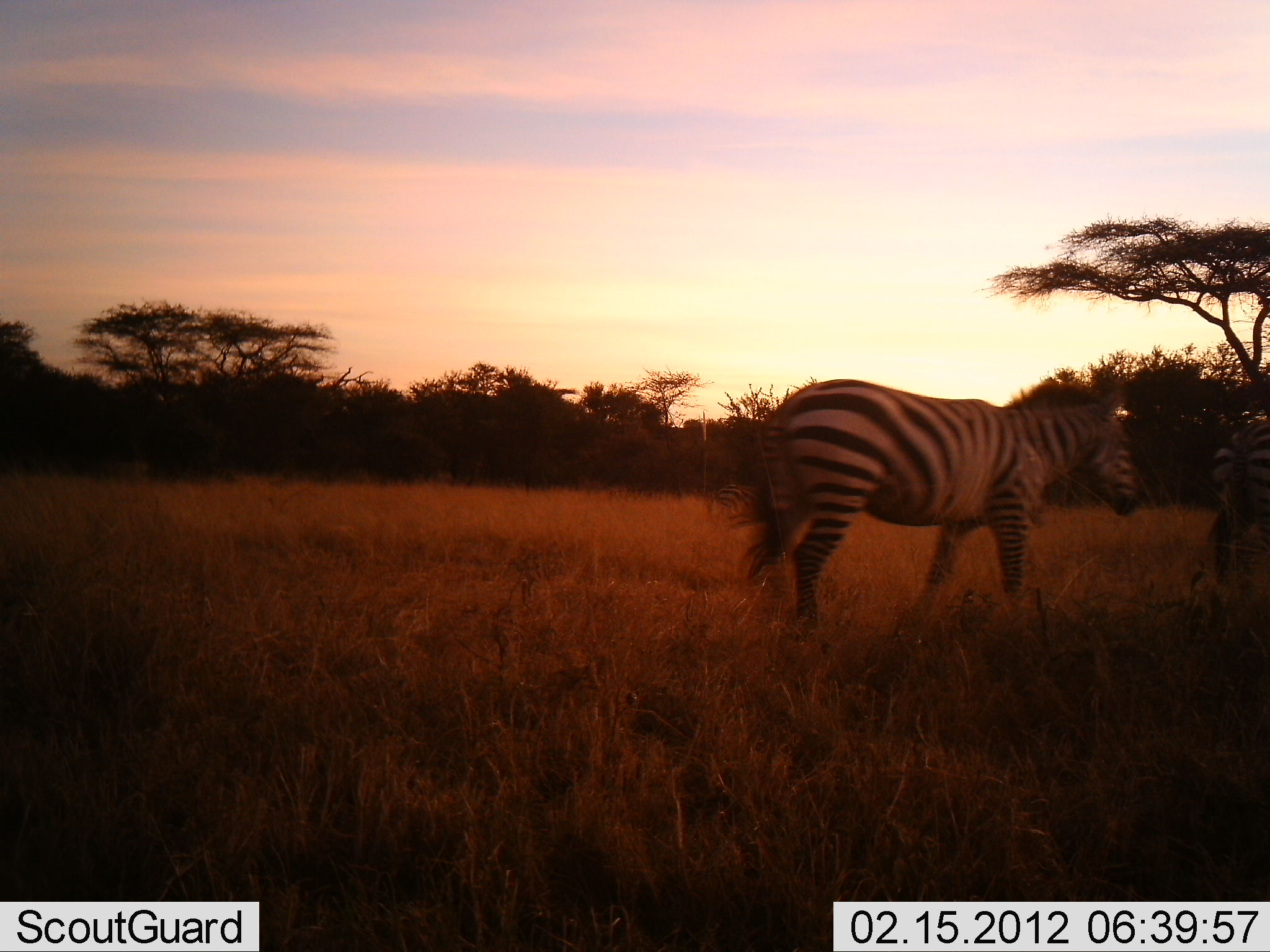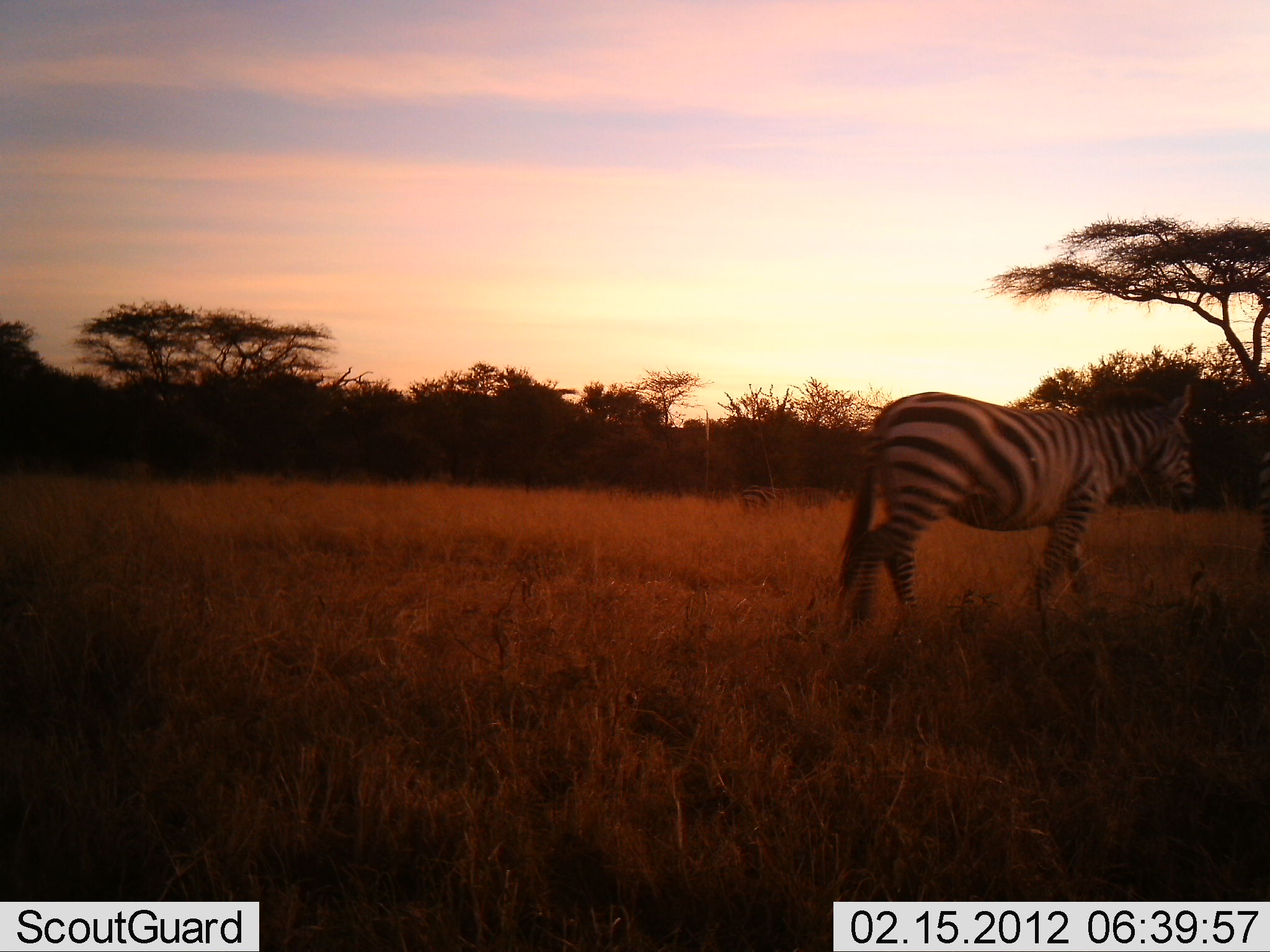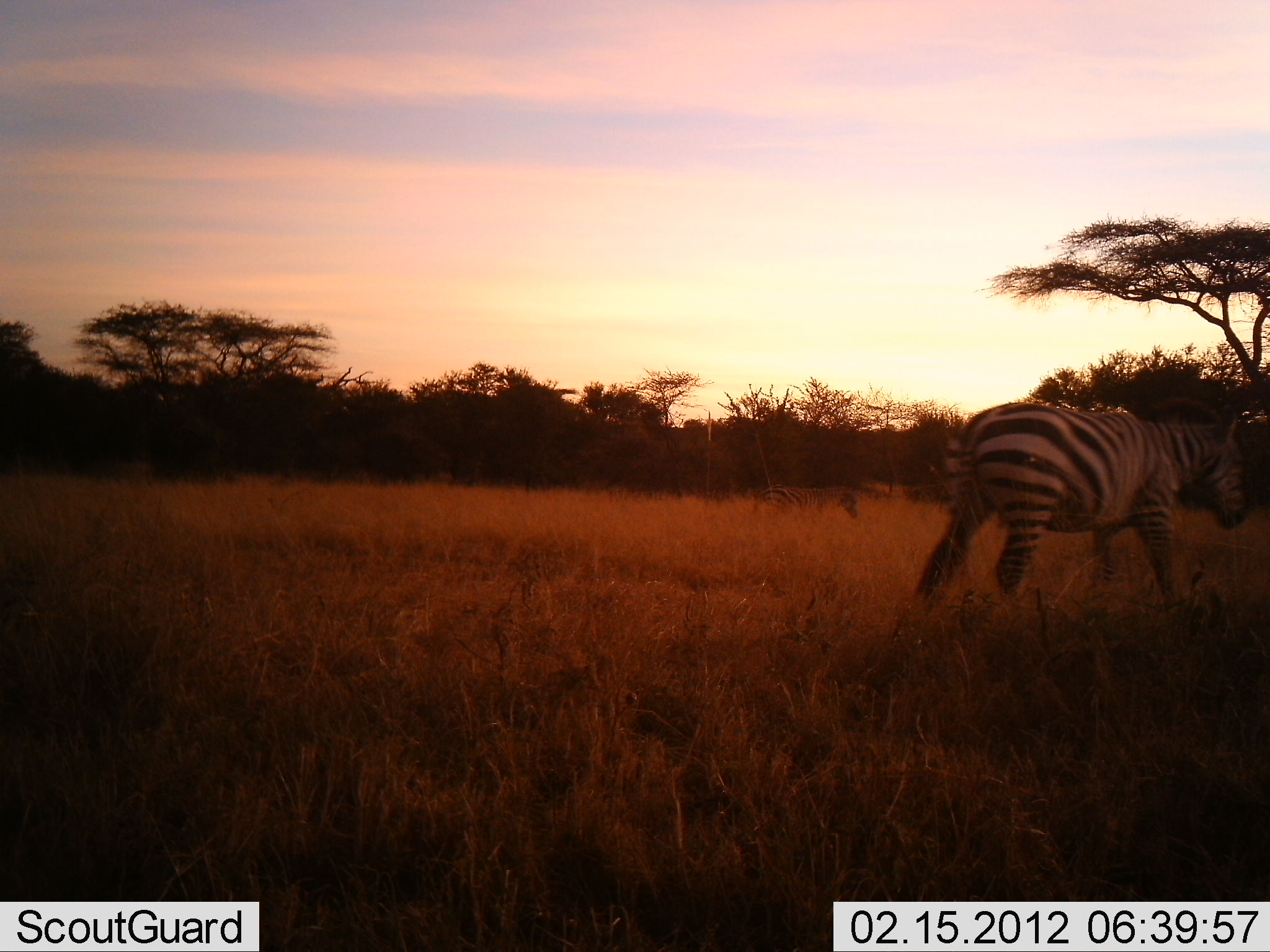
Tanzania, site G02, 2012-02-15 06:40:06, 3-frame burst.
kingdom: Animalia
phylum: Chordata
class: Mammalia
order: Perissodactyla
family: Equidae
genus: Equus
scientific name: Equus quagga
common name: plains zebra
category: zebra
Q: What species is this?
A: Zebra (plains zebra) (Equus quagga).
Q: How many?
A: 2.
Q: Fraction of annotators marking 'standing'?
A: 0%.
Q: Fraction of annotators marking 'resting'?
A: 0%.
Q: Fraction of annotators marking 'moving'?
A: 100%.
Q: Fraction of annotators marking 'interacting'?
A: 0%.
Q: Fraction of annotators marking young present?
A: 0%.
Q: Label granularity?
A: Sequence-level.